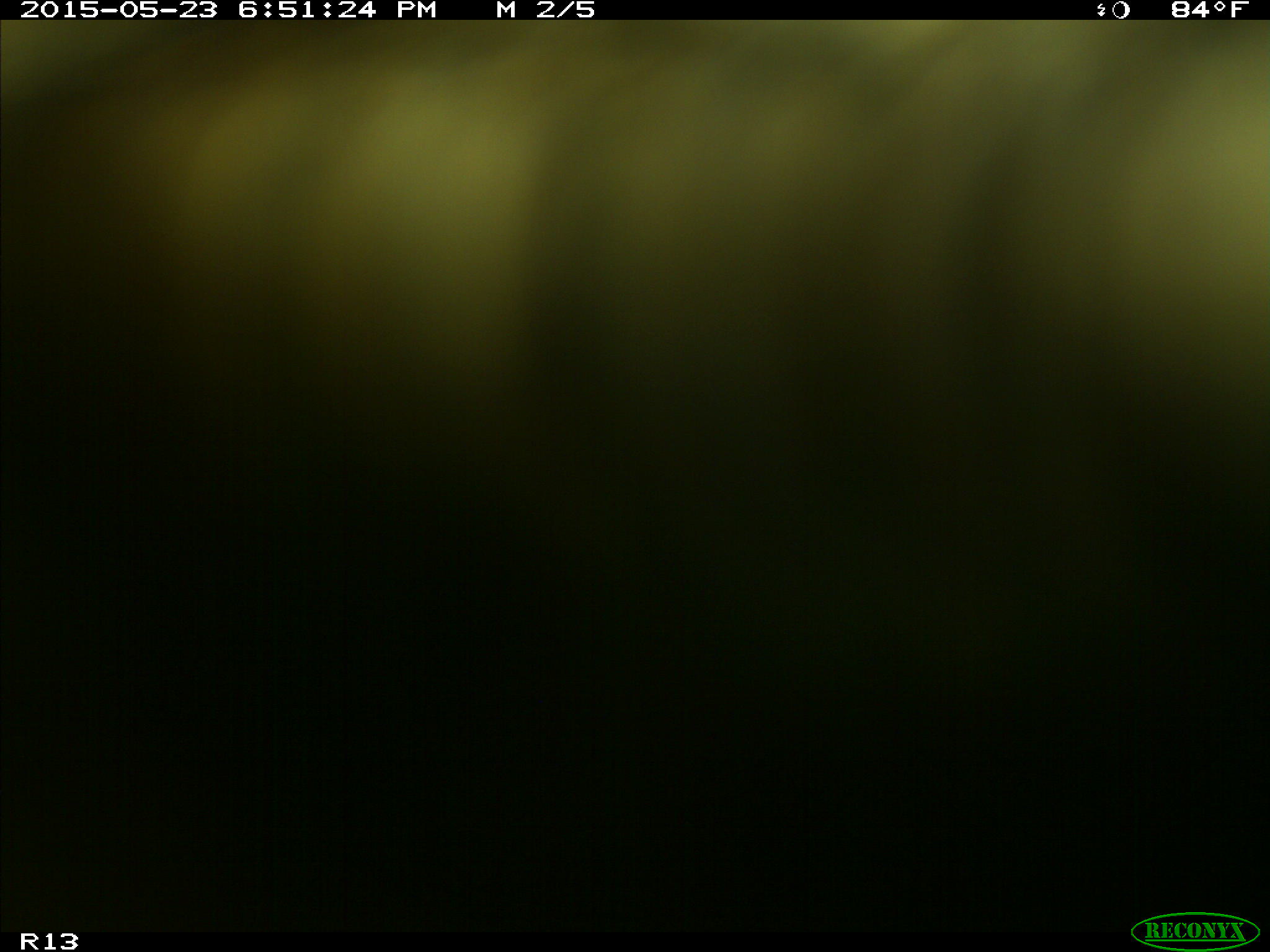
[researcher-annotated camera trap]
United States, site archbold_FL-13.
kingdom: Animalia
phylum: Chordata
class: Mammalia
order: Artiodactyla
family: Bovidae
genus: Bos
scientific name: Bos taurus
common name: domestic cow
Bos taurus (domestic cow).